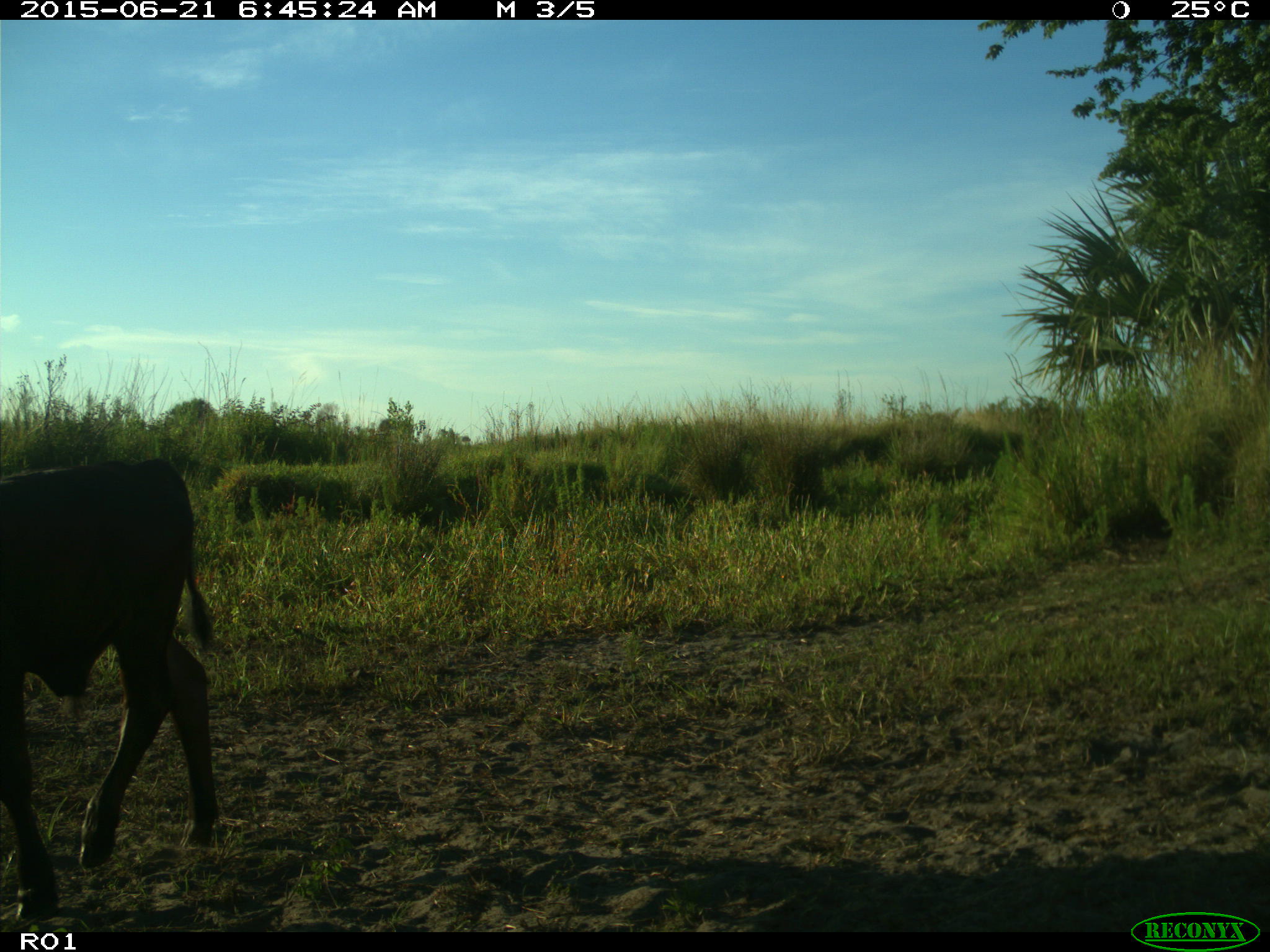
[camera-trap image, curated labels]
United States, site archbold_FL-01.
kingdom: Animalia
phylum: Chordata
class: Mammalia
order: Artiodactyla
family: Bovidae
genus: Bos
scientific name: Bos taurus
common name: domestic cow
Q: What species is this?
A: Bos taurus (domestic cow).